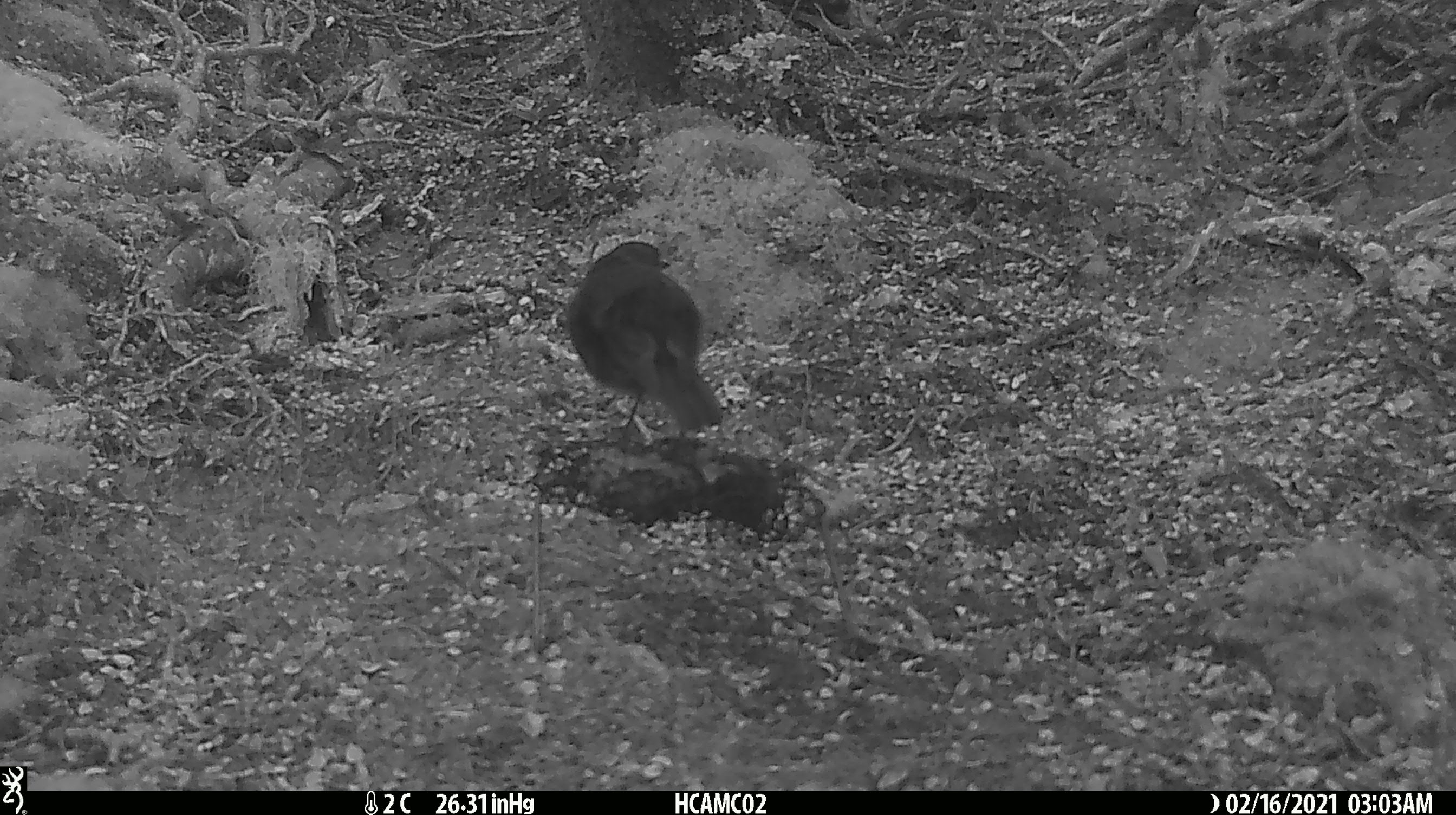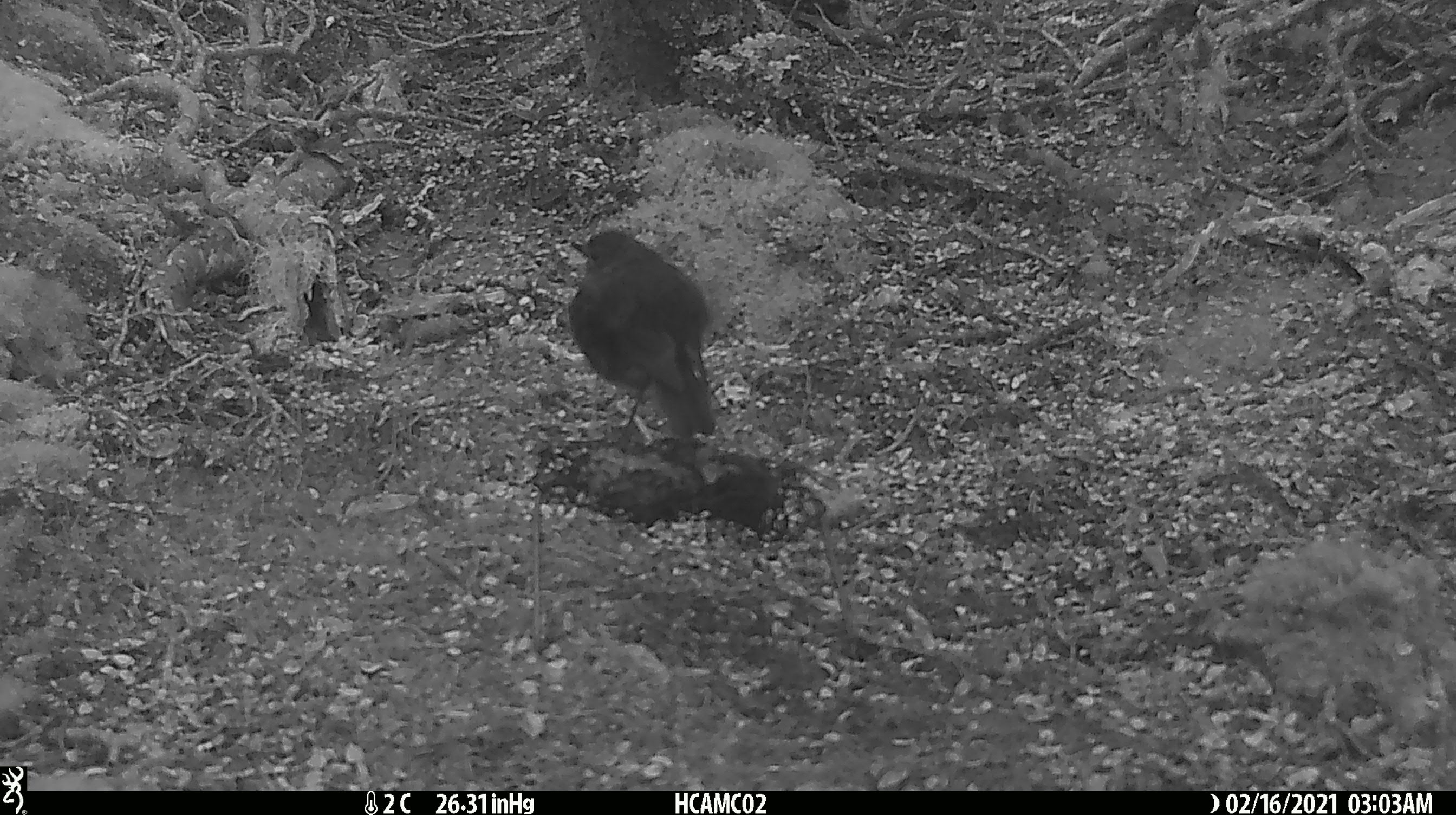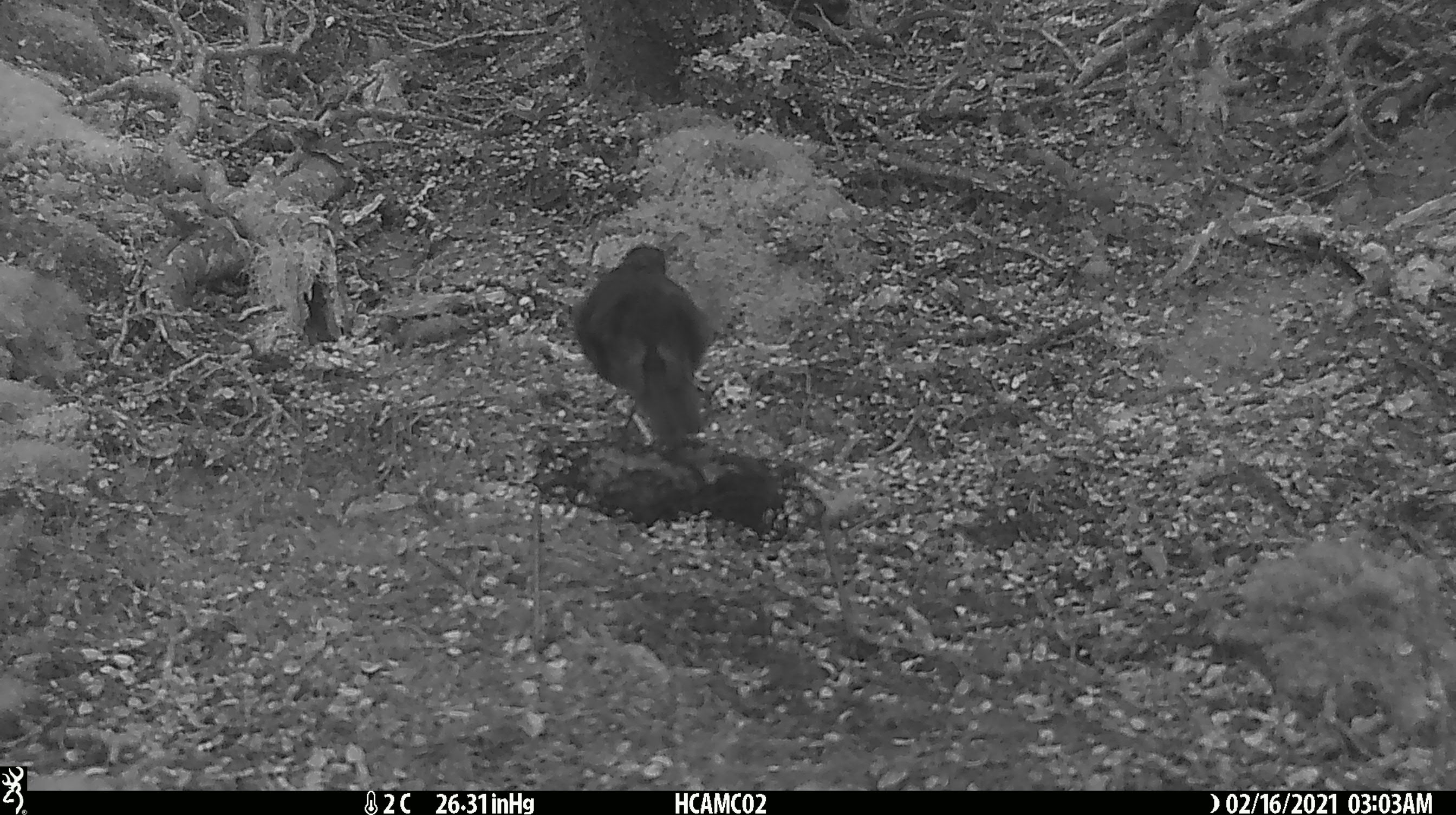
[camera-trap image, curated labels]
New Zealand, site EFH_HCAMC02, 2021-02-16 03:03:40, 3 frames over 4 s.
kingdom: Animalia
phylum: Chordata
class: Aves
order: Passeriformes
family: Petroicidae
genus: Petroica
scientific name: Petroica australis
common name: new zealand robin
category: robin